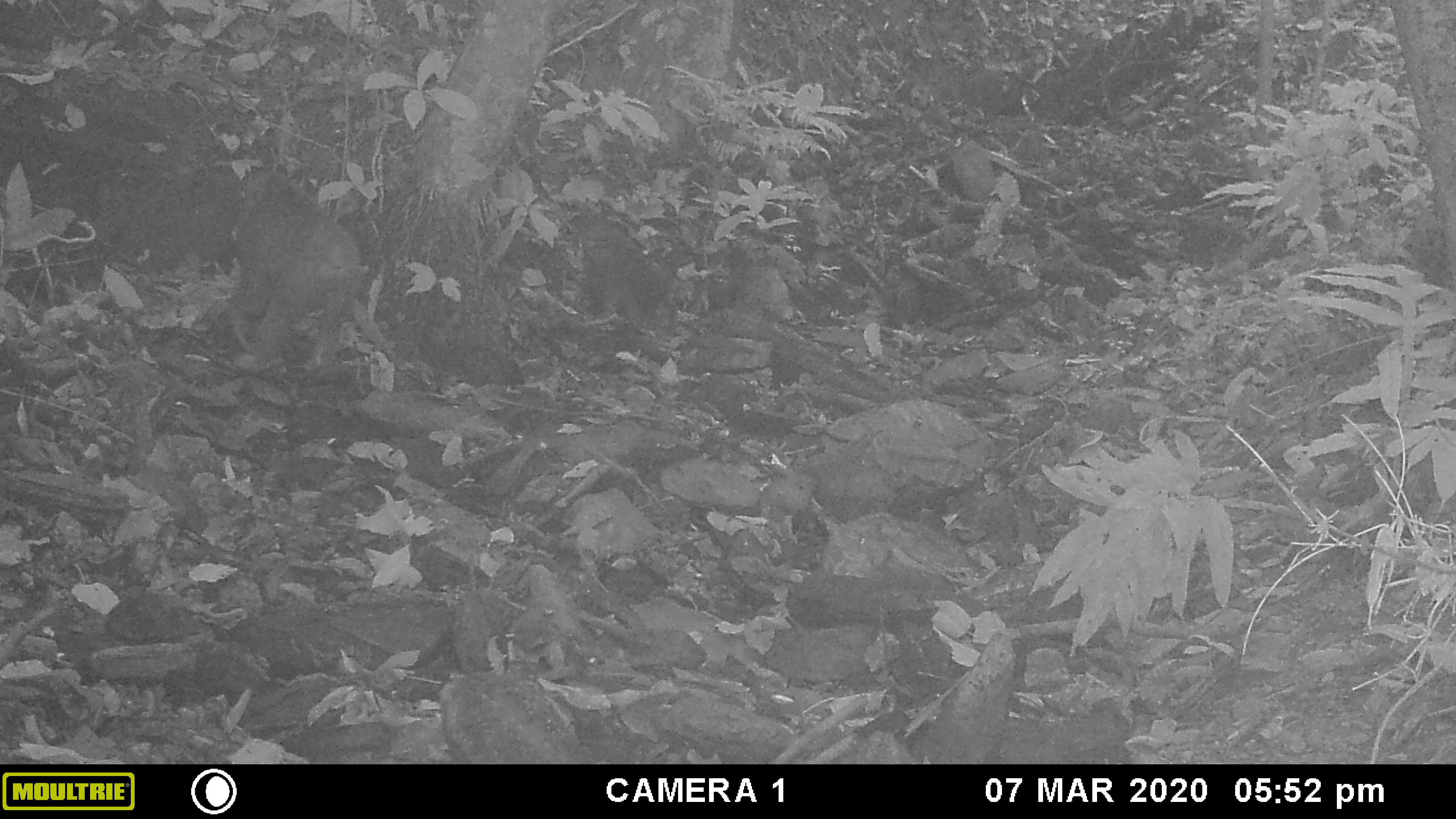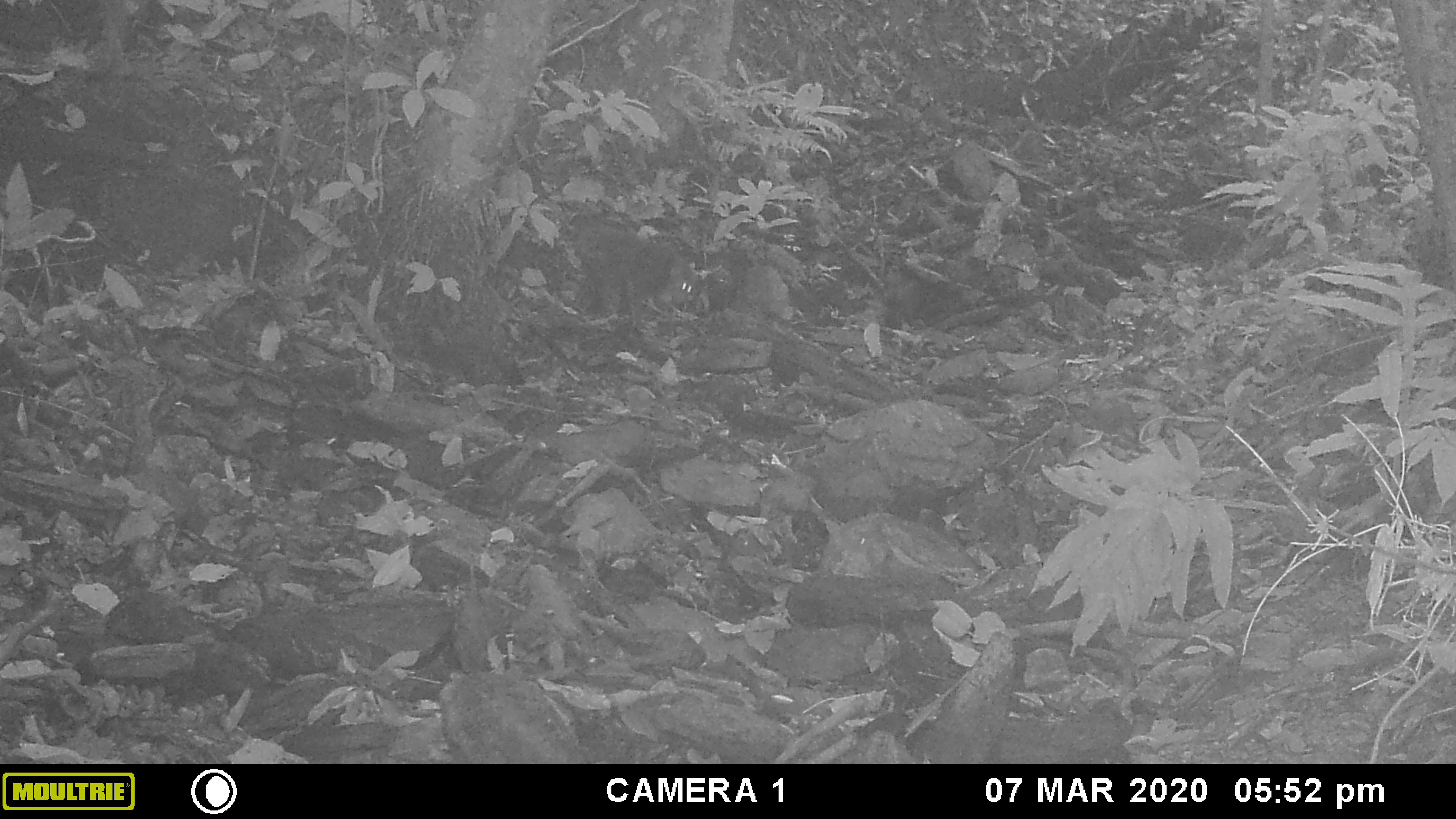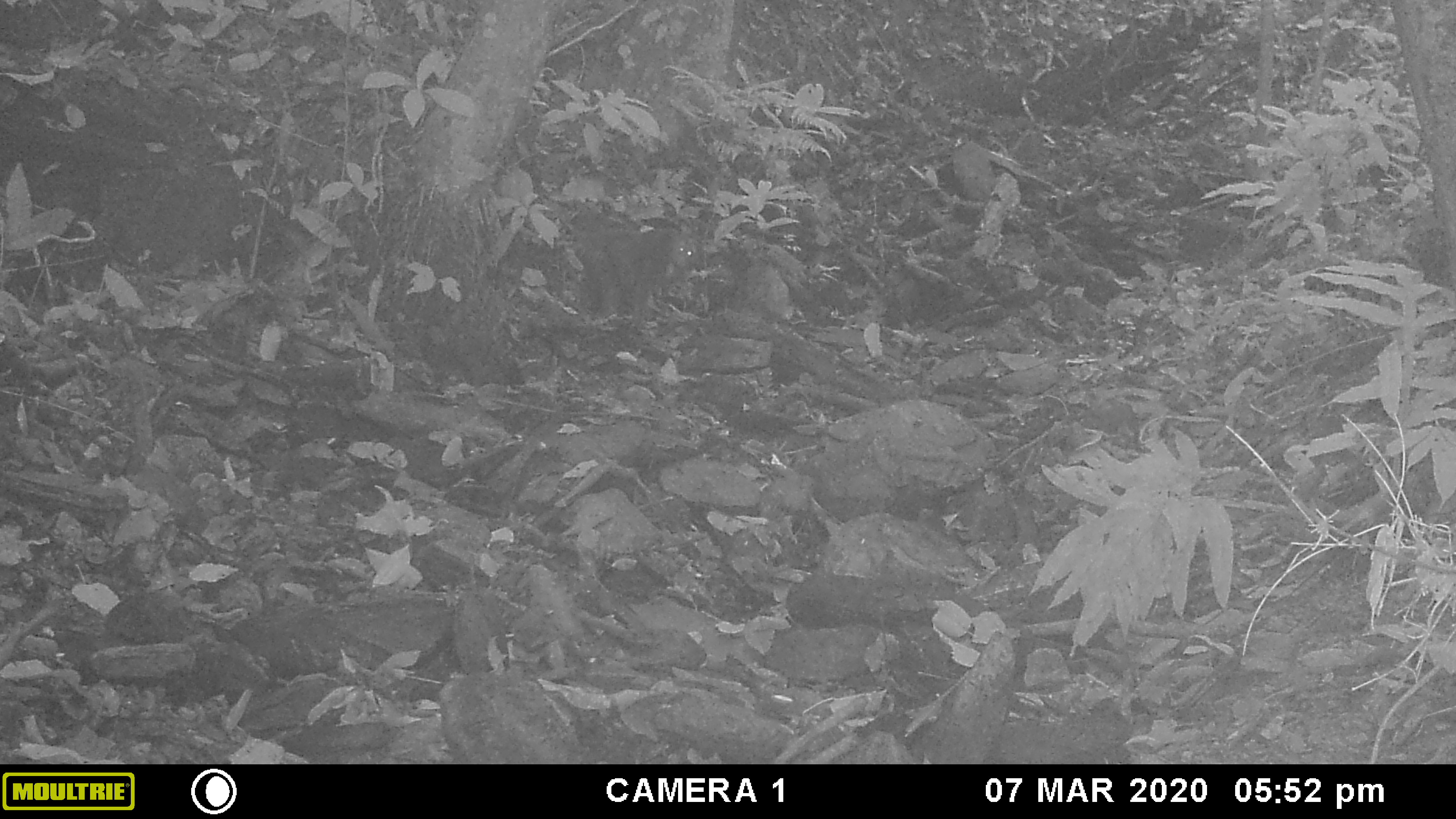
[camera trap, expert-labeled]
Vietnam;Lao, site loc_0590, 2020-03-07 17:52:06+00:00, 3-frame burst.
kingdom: Animalia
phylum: Chordata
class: Mammalia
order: Primates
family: Cercopithecidae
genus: Macaca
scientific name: Macaca arctoides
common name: stump-tailed macaque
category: stump tailed macaque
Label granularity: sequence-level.